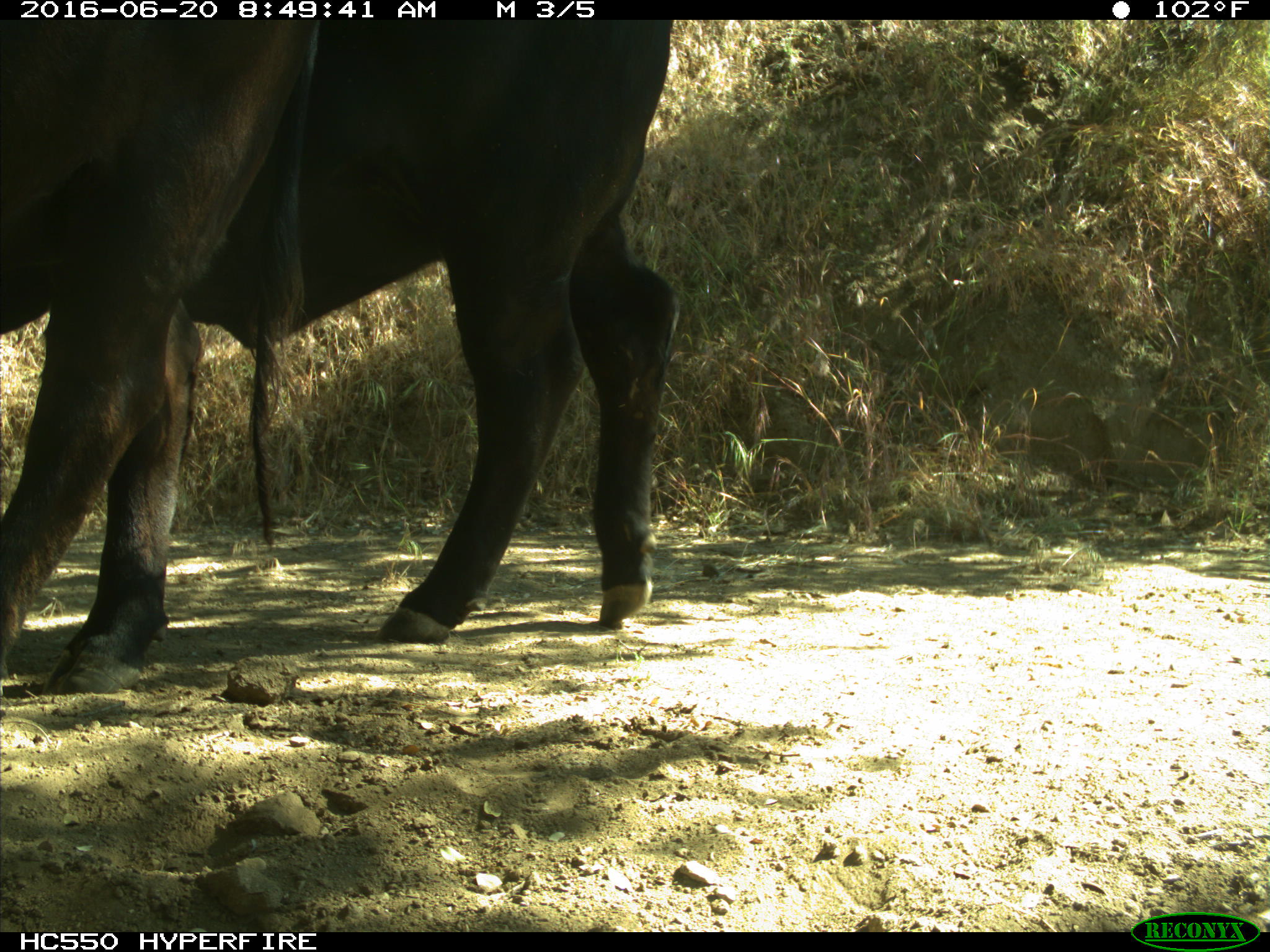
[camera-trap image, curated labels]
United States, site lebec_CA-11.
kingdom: Animalia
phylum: Chordata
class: Mammalia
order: Artiodactyla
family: Bovidae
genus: Bos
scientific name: Bos taurus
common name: domestic cow